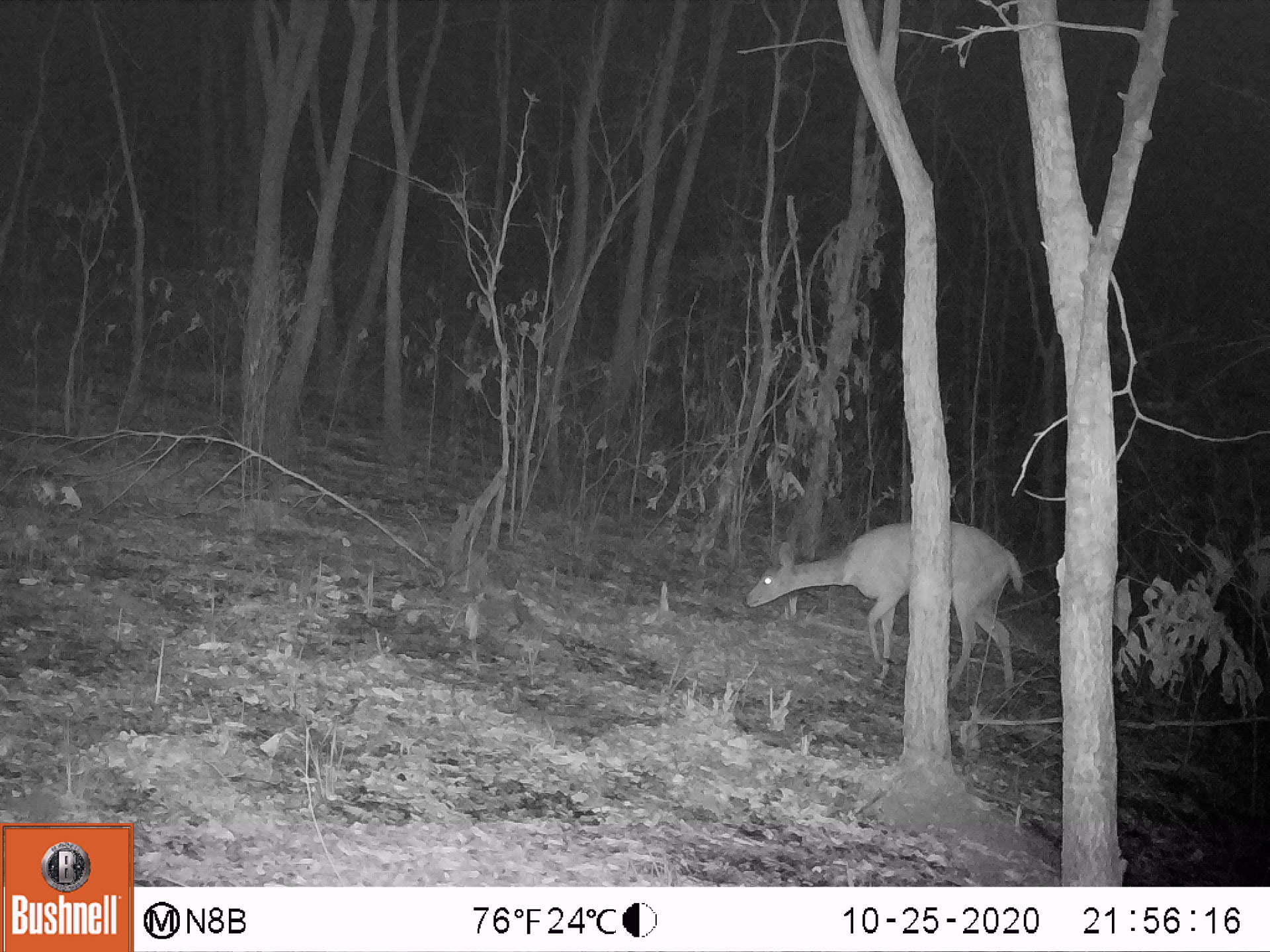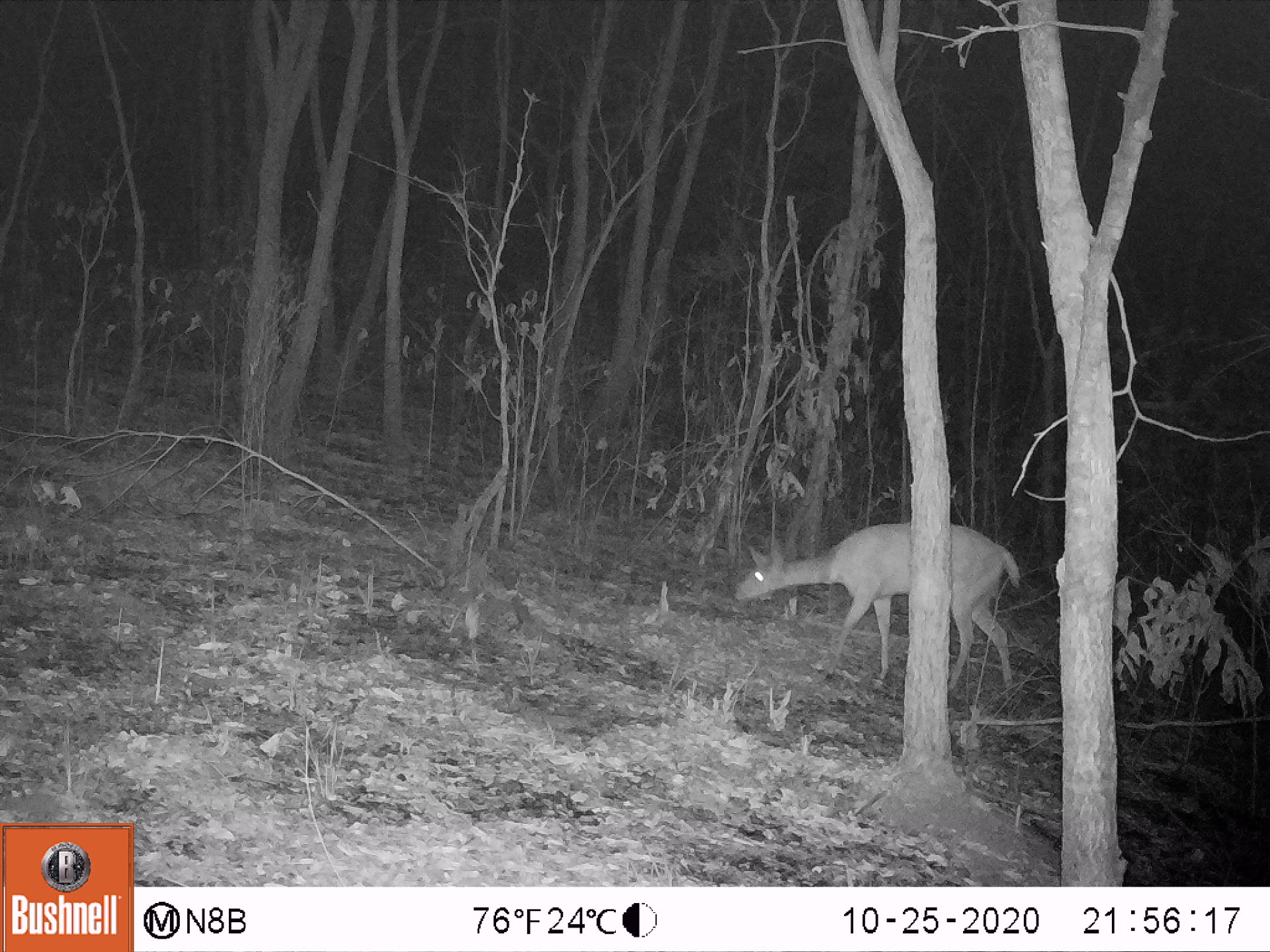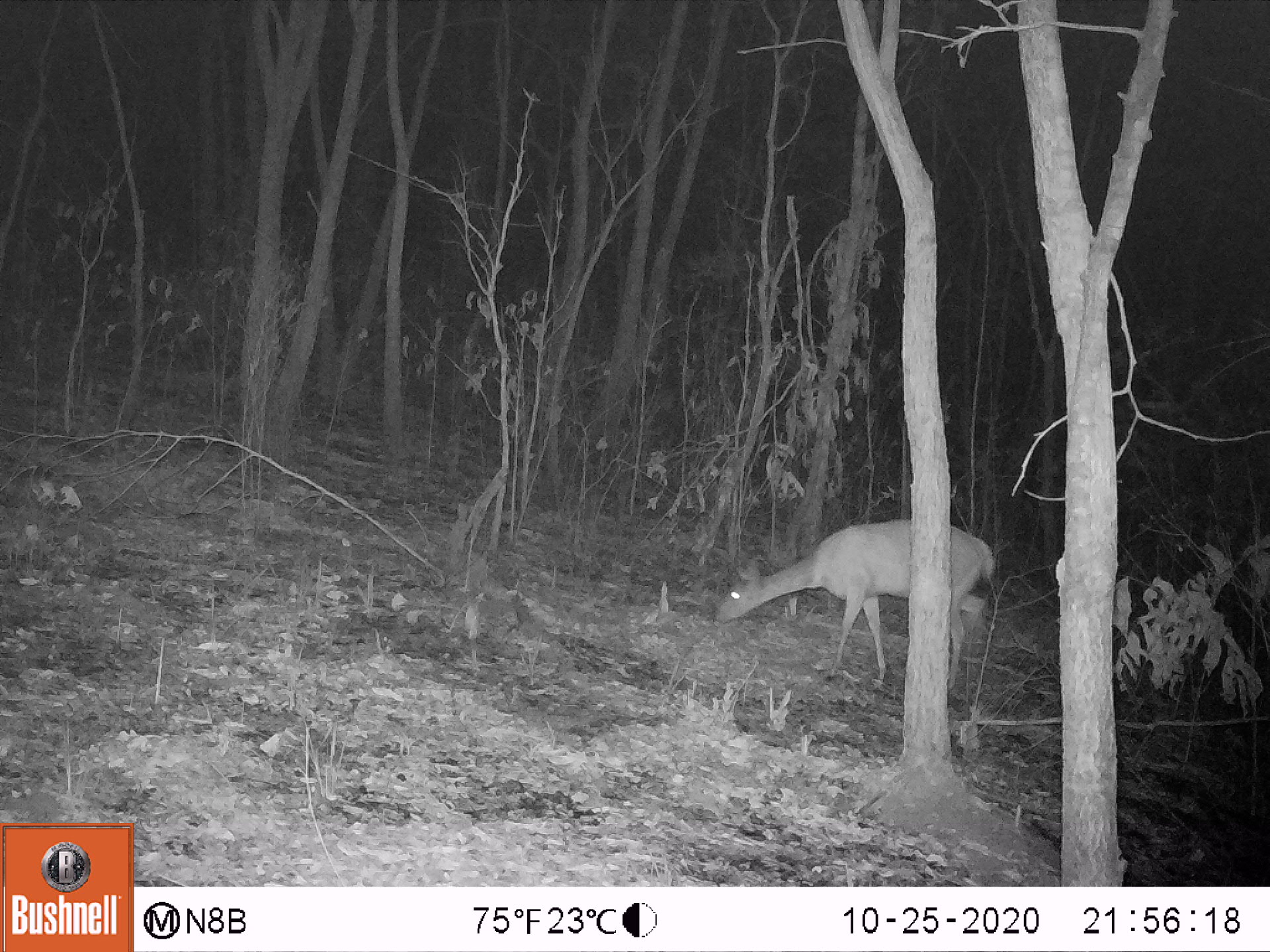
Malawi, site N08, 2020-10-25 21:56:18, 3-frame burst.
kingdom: Animalia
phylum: Chordata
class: Mammalia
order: Artiodactyla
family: Bovidae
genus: Tragelaphus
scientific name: Tragelaphus sylvaticus sylvaticus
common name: cape bushbuck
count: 1